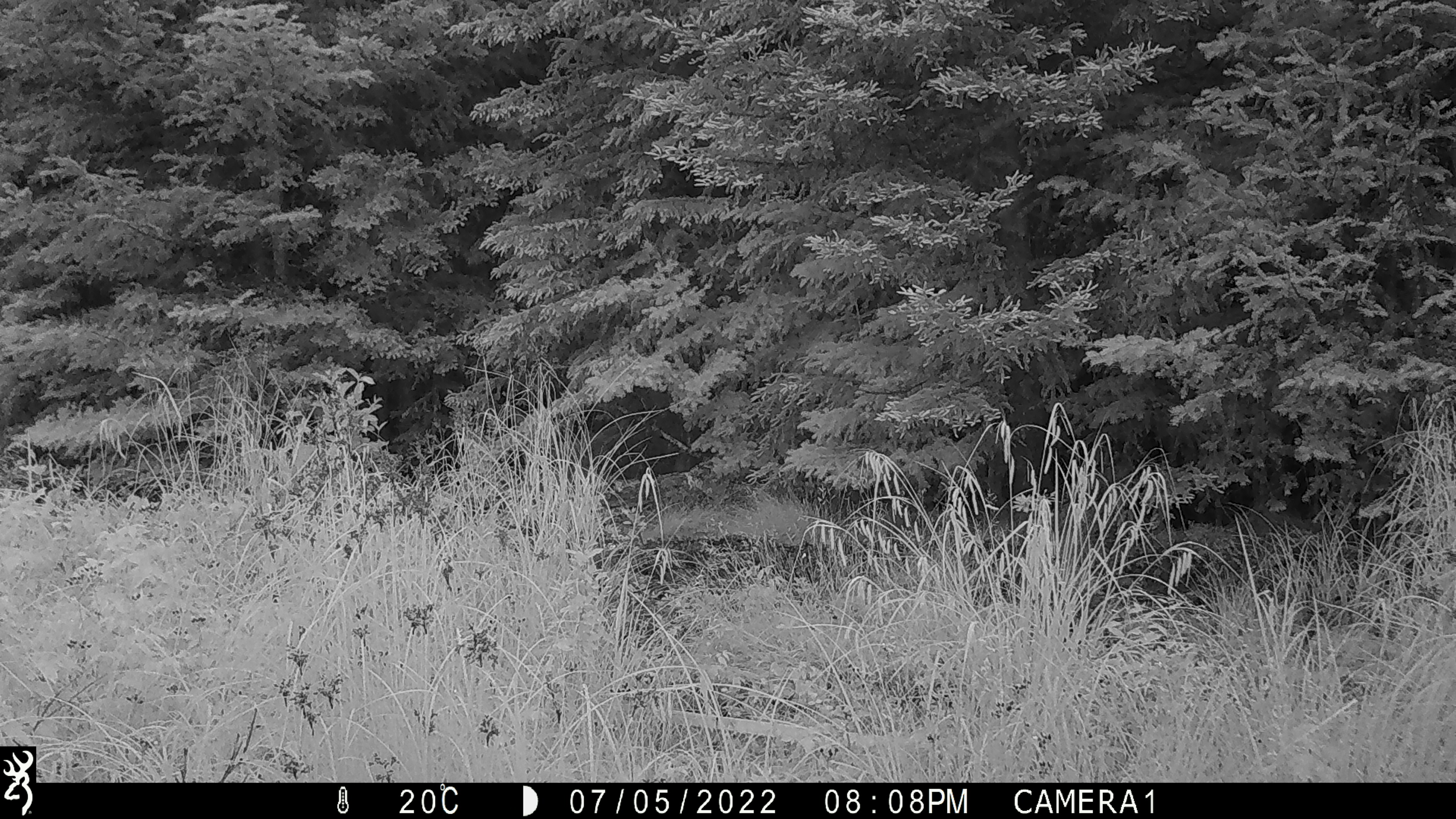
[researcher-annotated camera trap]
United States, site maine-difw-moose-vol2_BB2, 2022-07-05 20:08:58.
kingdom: Animalia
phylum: Chordata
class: Mammalia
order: Artiodactyla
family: Cervidae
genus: Alces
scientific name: Alces alces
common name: moose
Moose (Alces alces).